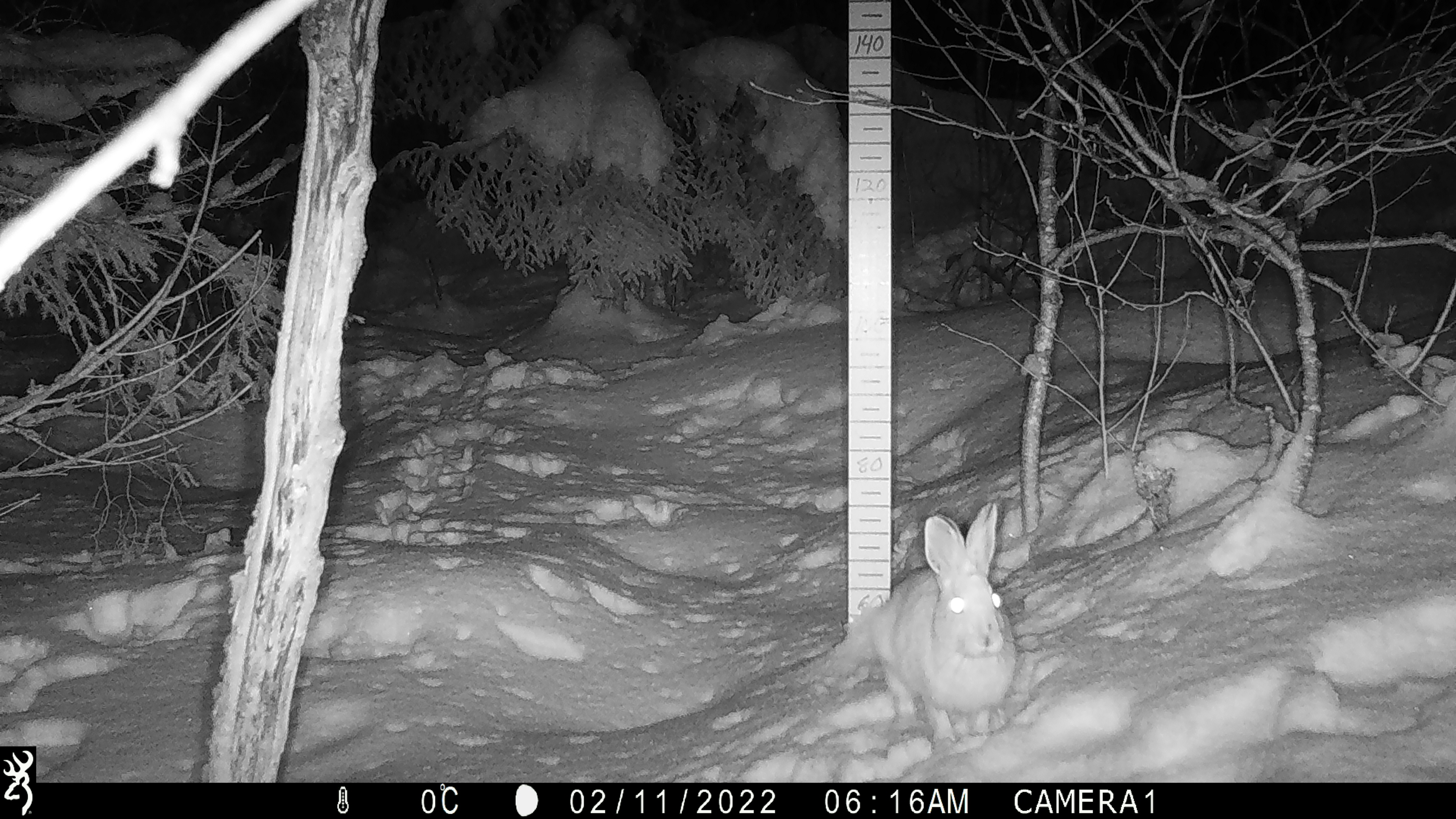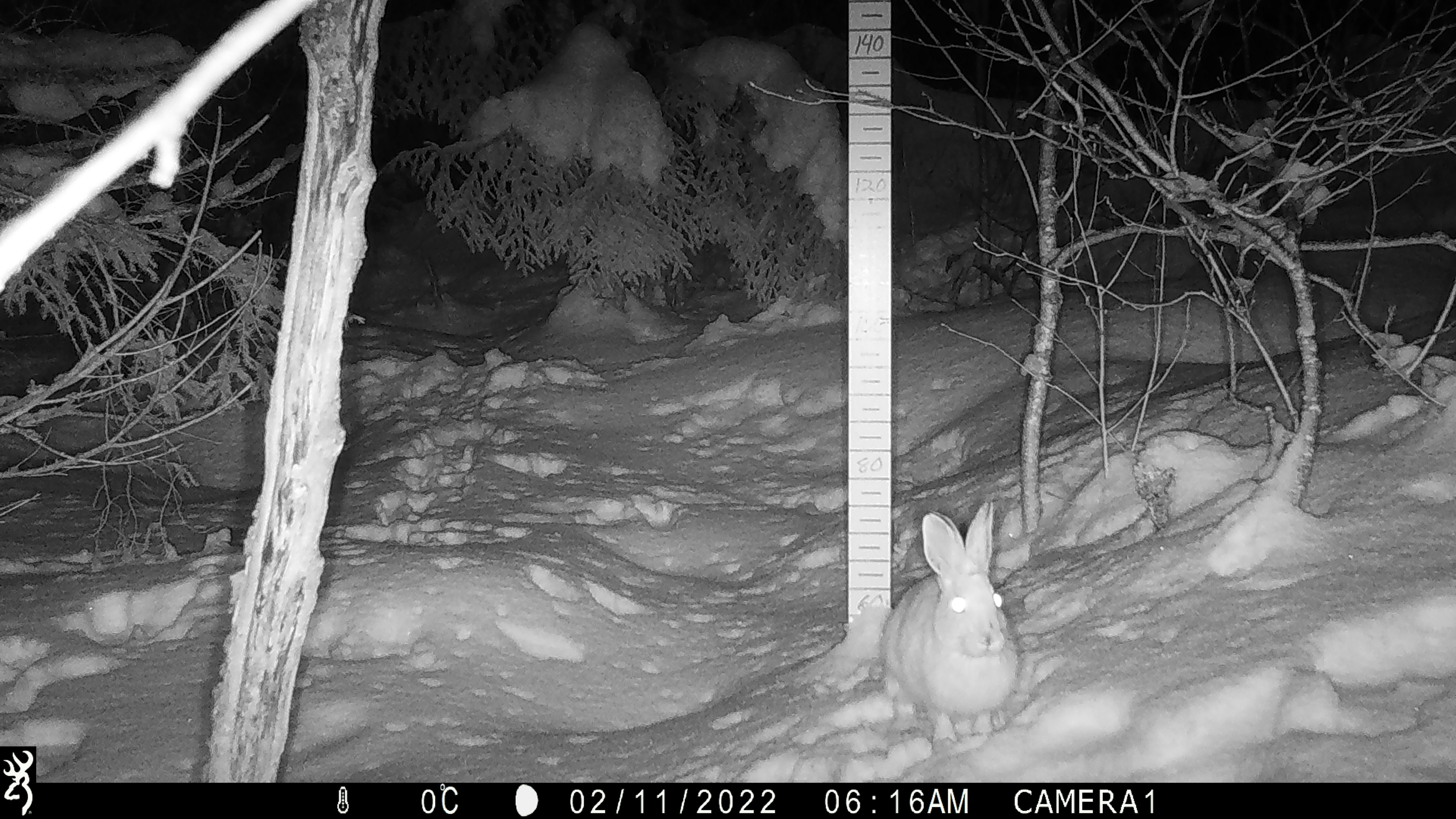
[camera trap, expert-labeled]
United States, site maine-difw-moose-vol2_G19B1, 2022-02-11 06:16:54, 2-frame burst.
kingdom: Animalia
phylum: Chordata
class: Mammalia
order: Lagomorpha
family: Leporidae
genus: Lepus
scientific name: Lepus americanus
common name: snowshoe hare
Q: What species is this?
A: Snowshoe hare (Lepus americanus).